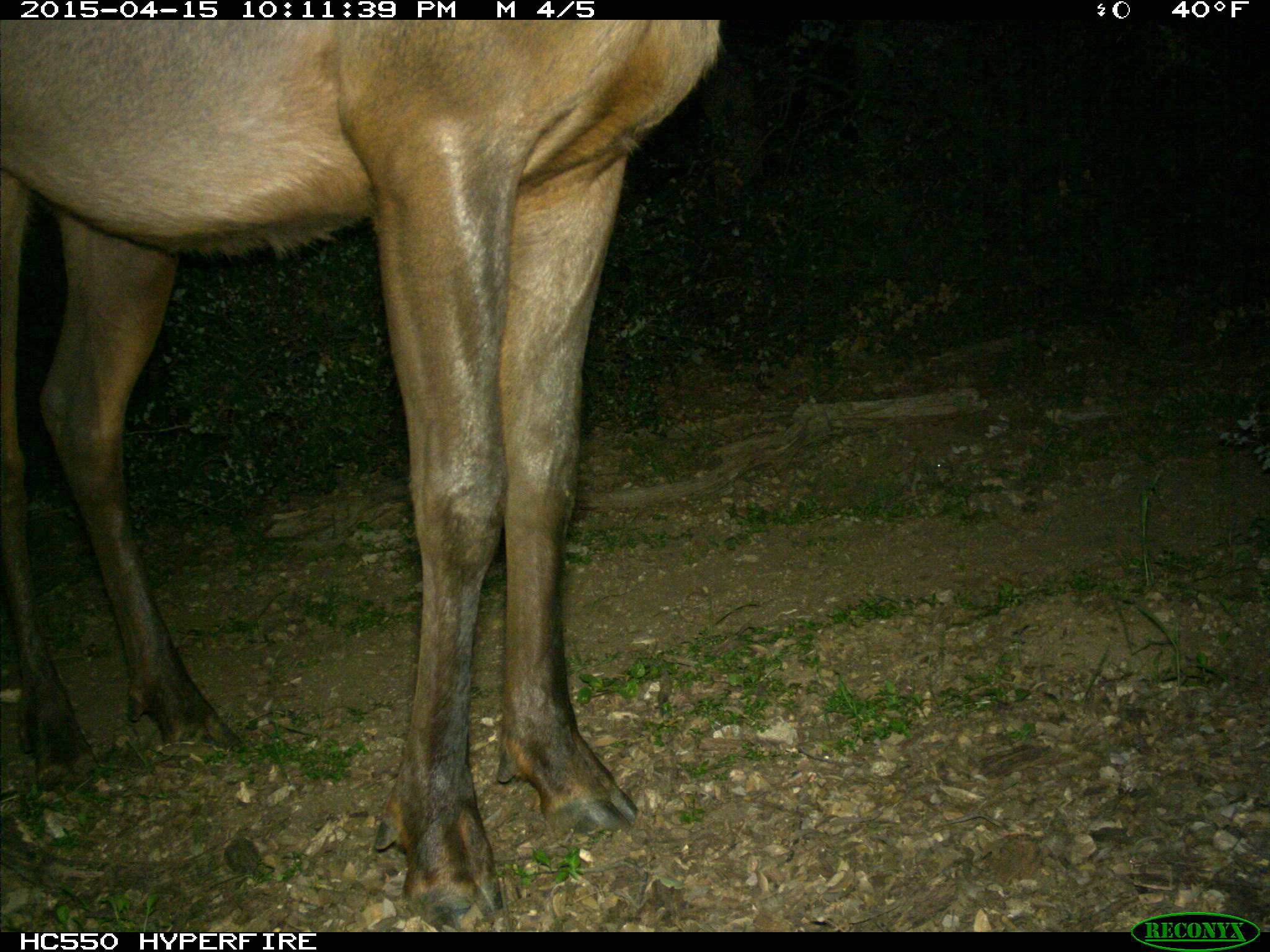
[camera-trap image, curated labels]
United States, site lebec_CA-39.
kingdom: Animalia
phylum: Chordata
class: Mammalia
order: Artiodactyla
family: Cervidae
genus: Cervus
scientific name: Cervus canadensis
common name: elk